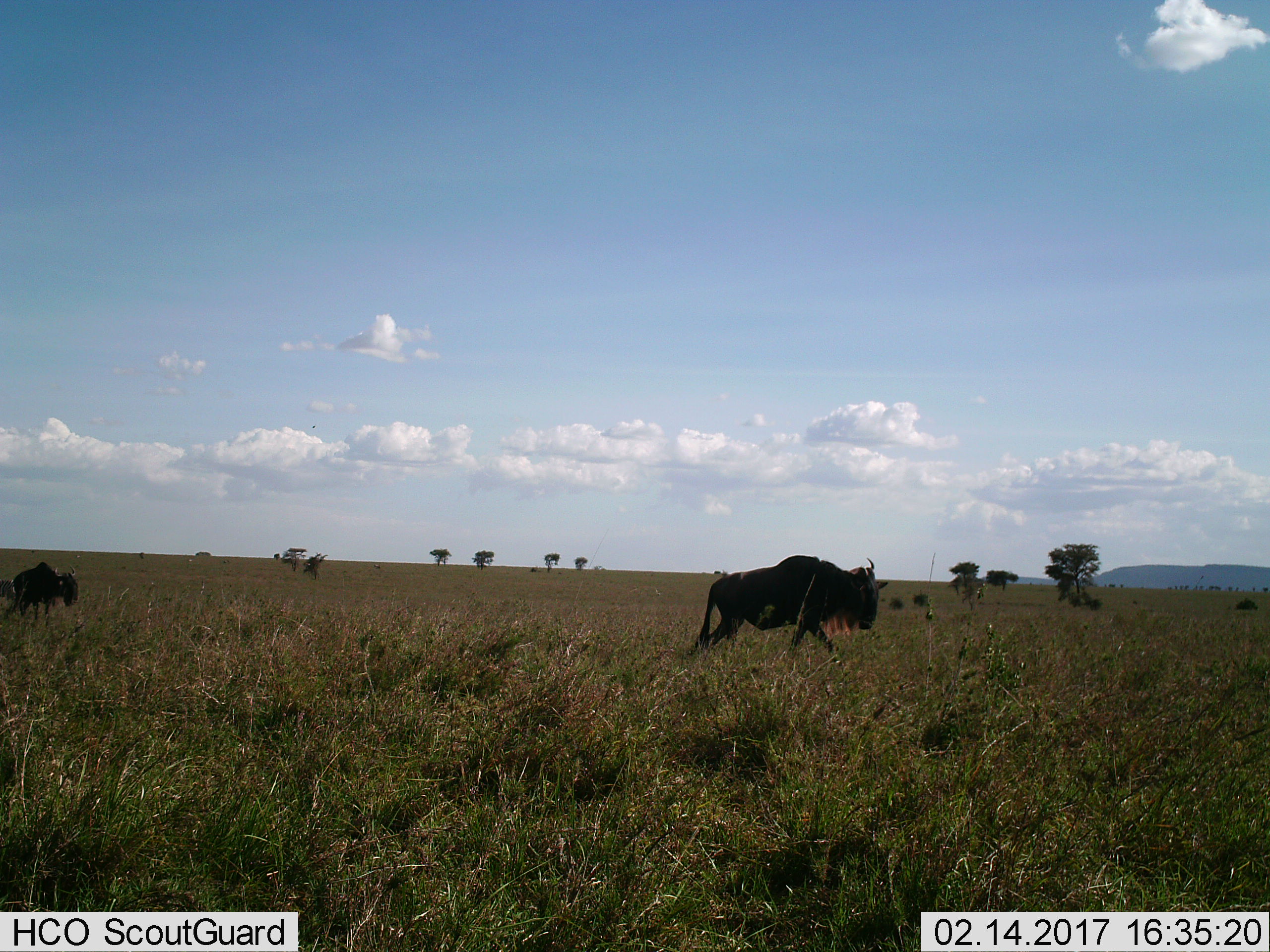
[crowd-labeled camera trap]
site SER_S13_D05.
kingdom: Animalia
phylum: Chordata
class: Mammalia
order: Artiodactyla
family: Bovidae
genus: Connochaetes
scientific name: Connochaetes taurinus taurinus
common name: blue wildebeest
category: wildebeestblue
Wildebeestblue (blue wildebeest) (Connochaetes taurinus taurinus), count 2. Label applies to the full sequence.